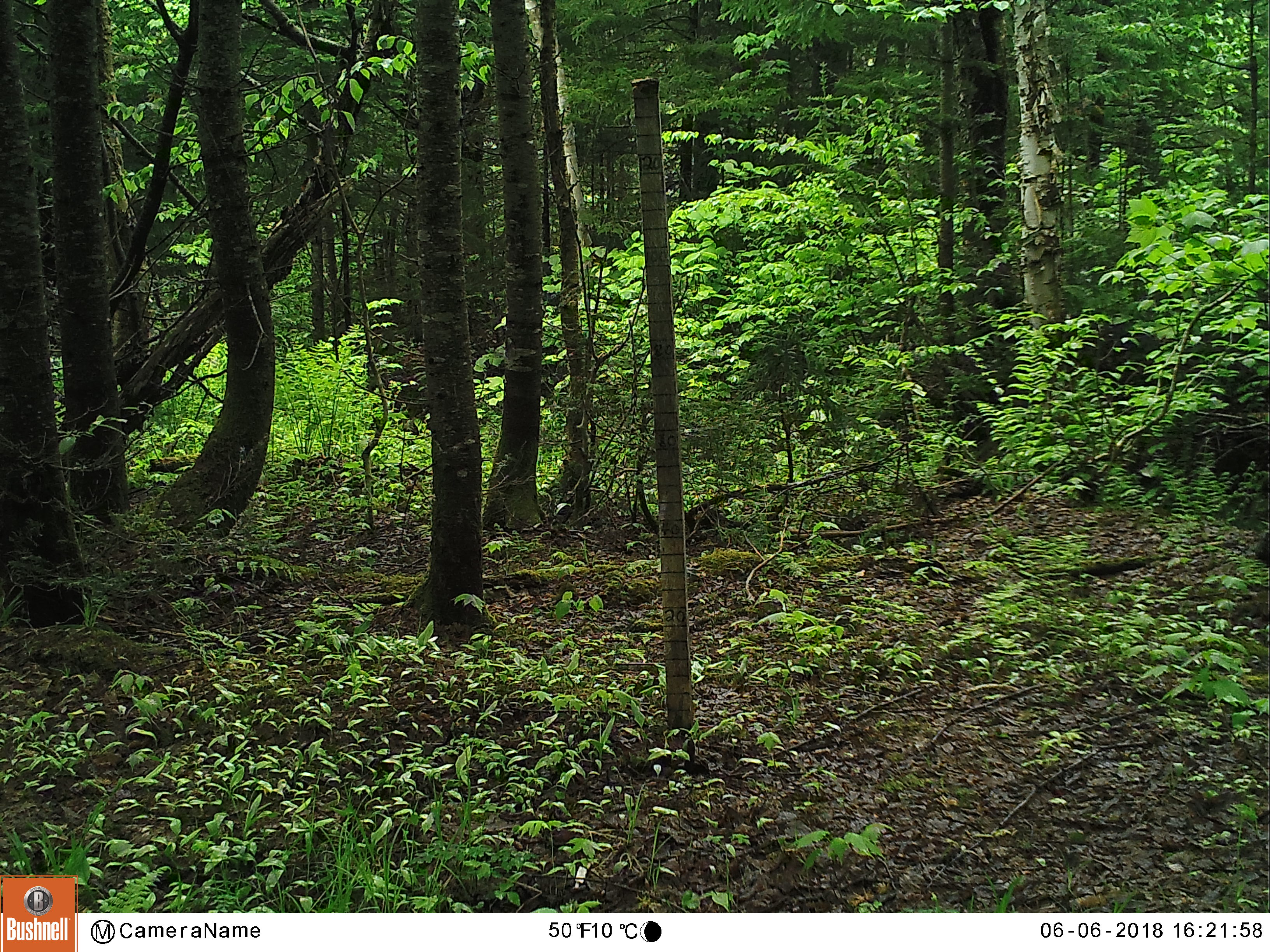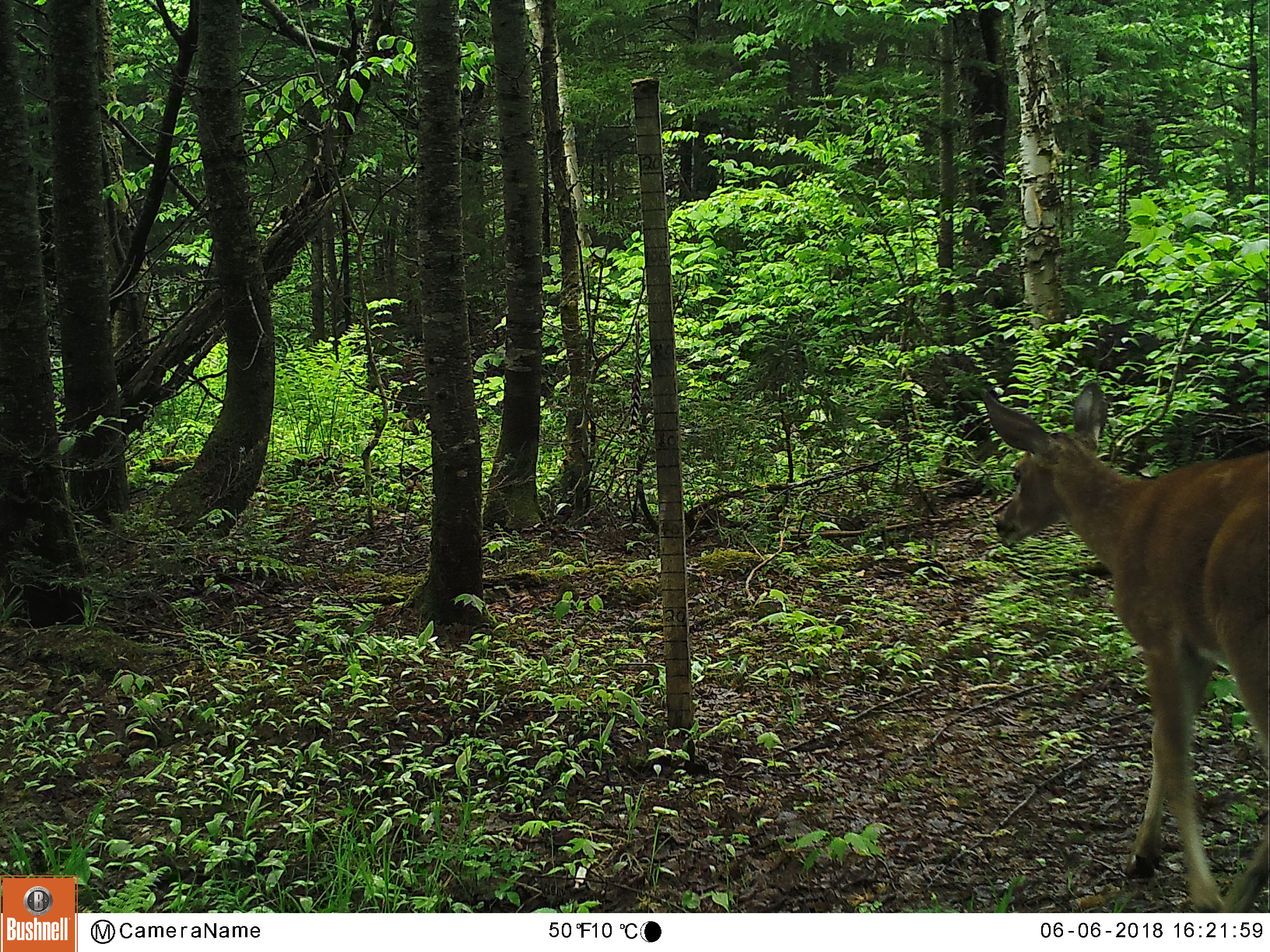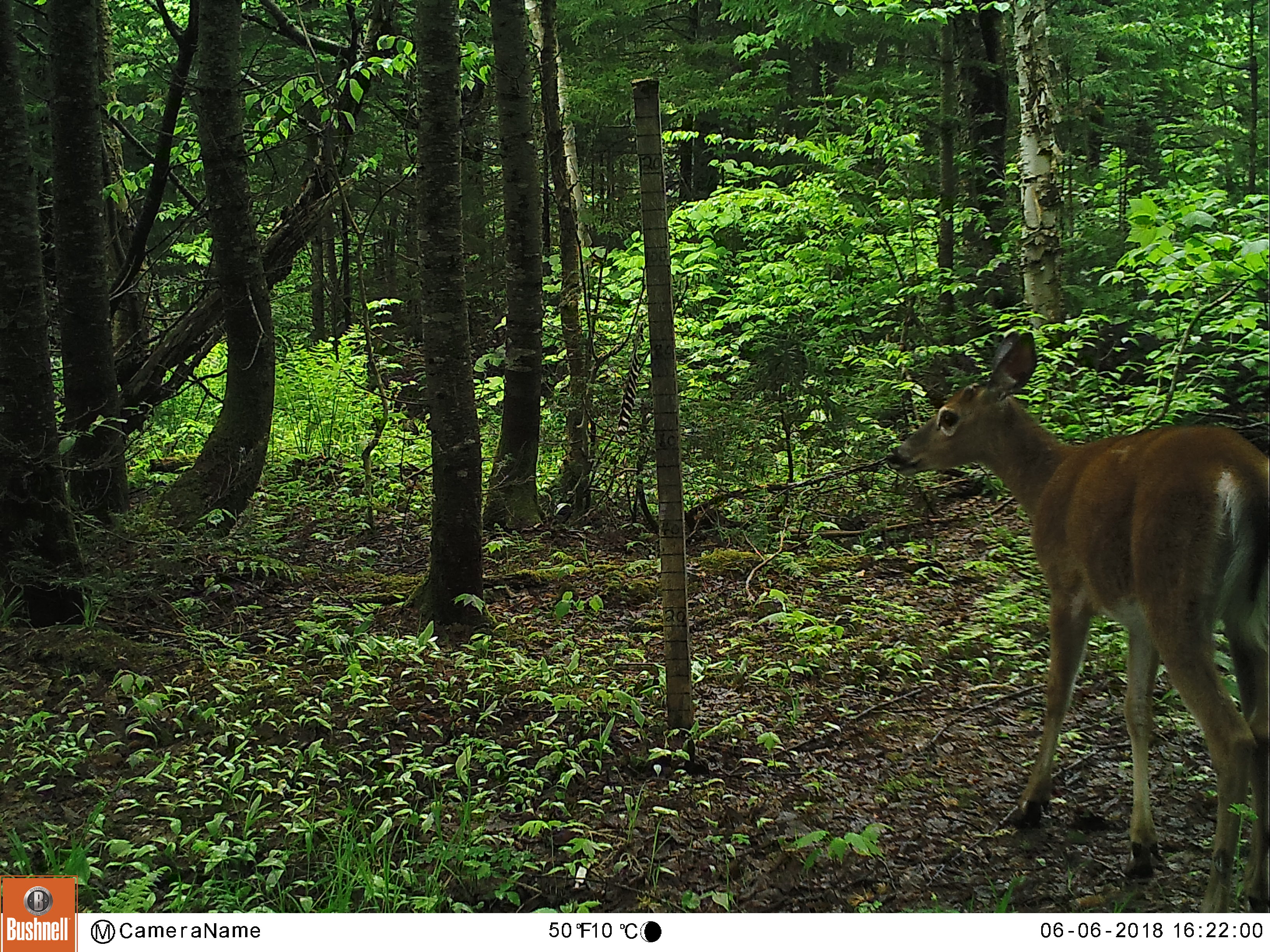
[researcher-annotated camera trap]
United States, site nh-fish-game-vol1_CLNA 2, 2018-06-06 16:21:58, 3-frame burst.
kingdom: Animalia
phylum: Chordata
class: Mammalia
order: Artiodactyla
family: Cervidae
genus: Odocoileus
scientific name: Odocoileus virginianus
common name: white-tailed deer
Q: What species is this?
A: White-tailed deer (Odocoileus virginianus).